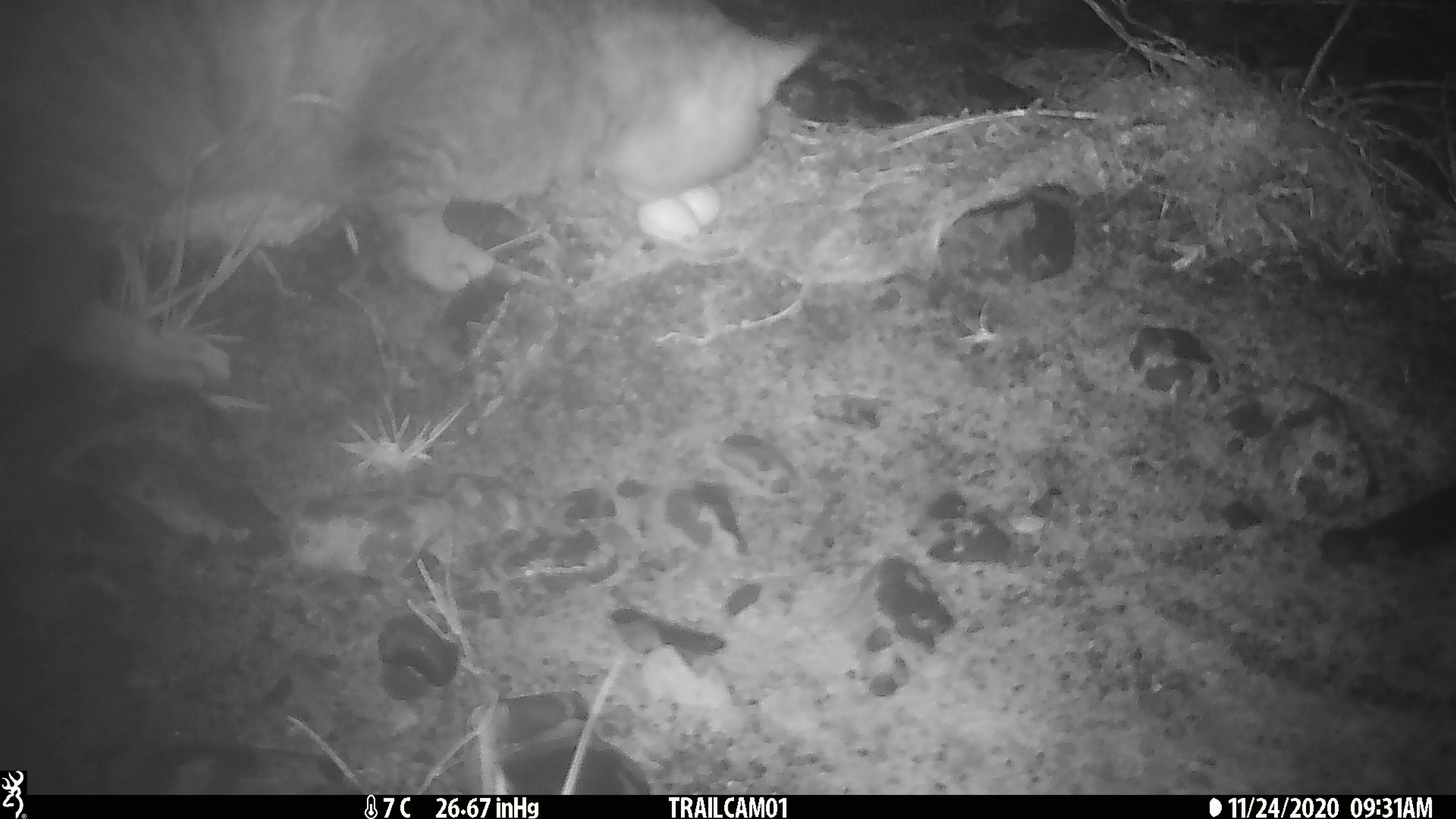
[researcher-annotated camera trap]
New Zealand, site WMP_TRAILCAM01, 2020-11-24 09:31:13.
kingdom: Animalia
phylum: Chordata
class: Mammalia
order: Carnivora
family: Felidae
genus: Felis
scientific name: Felis catus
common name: domestic cat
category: cat